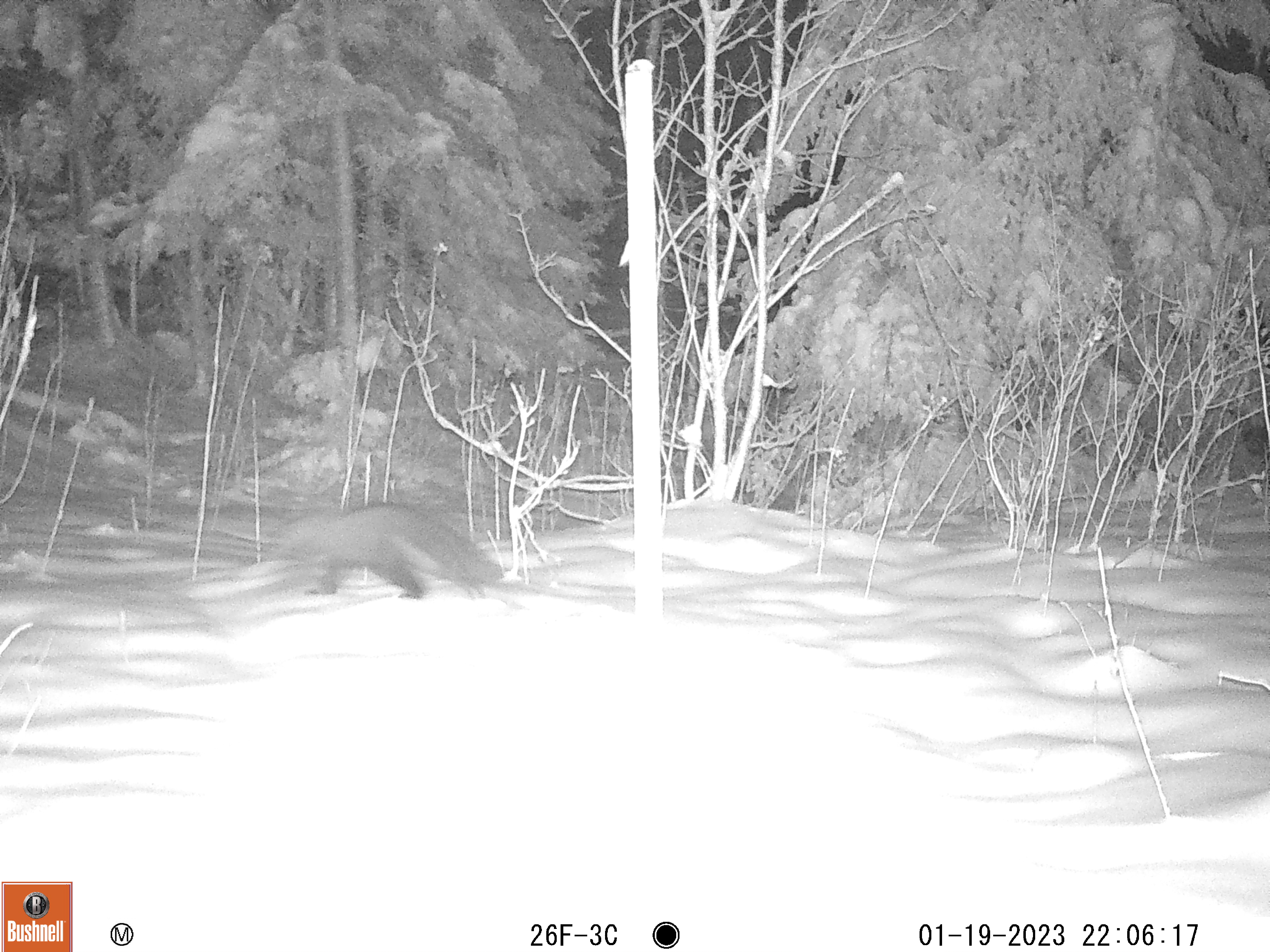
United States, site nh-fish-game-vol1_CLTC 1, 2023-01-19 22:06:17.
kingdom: Animalia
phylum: Chordata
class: Mammalia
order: Carnivora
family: Mustelidae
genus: Pekania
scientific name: Pekania pennanti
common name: fisher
Fisher (Pekania pennanti).